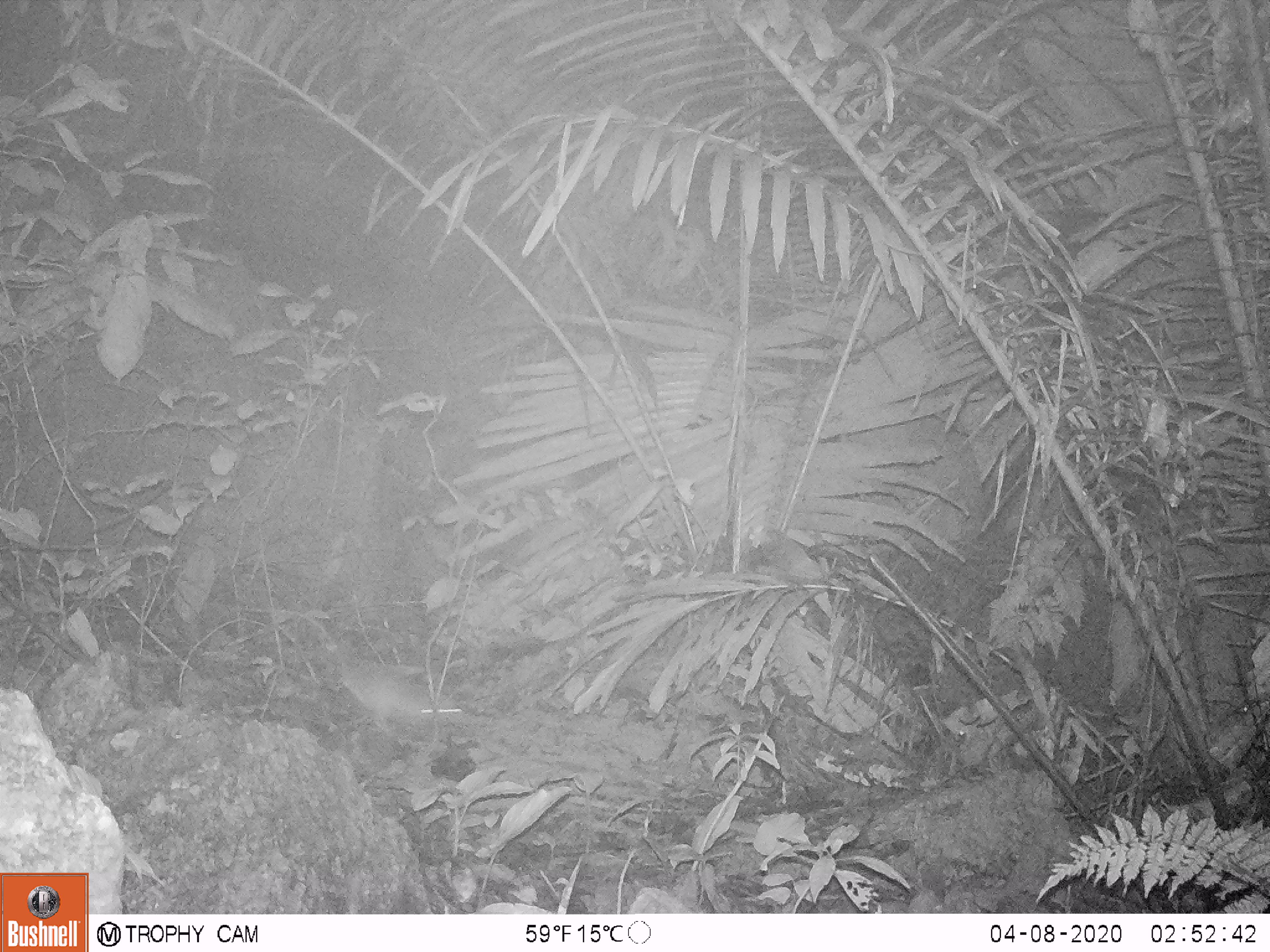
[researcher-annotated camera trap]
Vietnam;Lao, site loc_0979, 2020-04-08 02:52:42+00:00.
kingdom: Animalia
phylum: Chordata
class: Mammalia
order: Rodentia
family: Muridae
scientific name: Muridae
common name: old-world mice and rats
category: unidentified murid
Unidentified murid (old-world mice and rats) (Muridae). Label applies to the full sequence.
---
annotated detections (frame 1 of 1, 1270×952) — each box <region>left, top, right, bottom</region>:
unidentified murid: <region>338, 664, 465, 732</region>